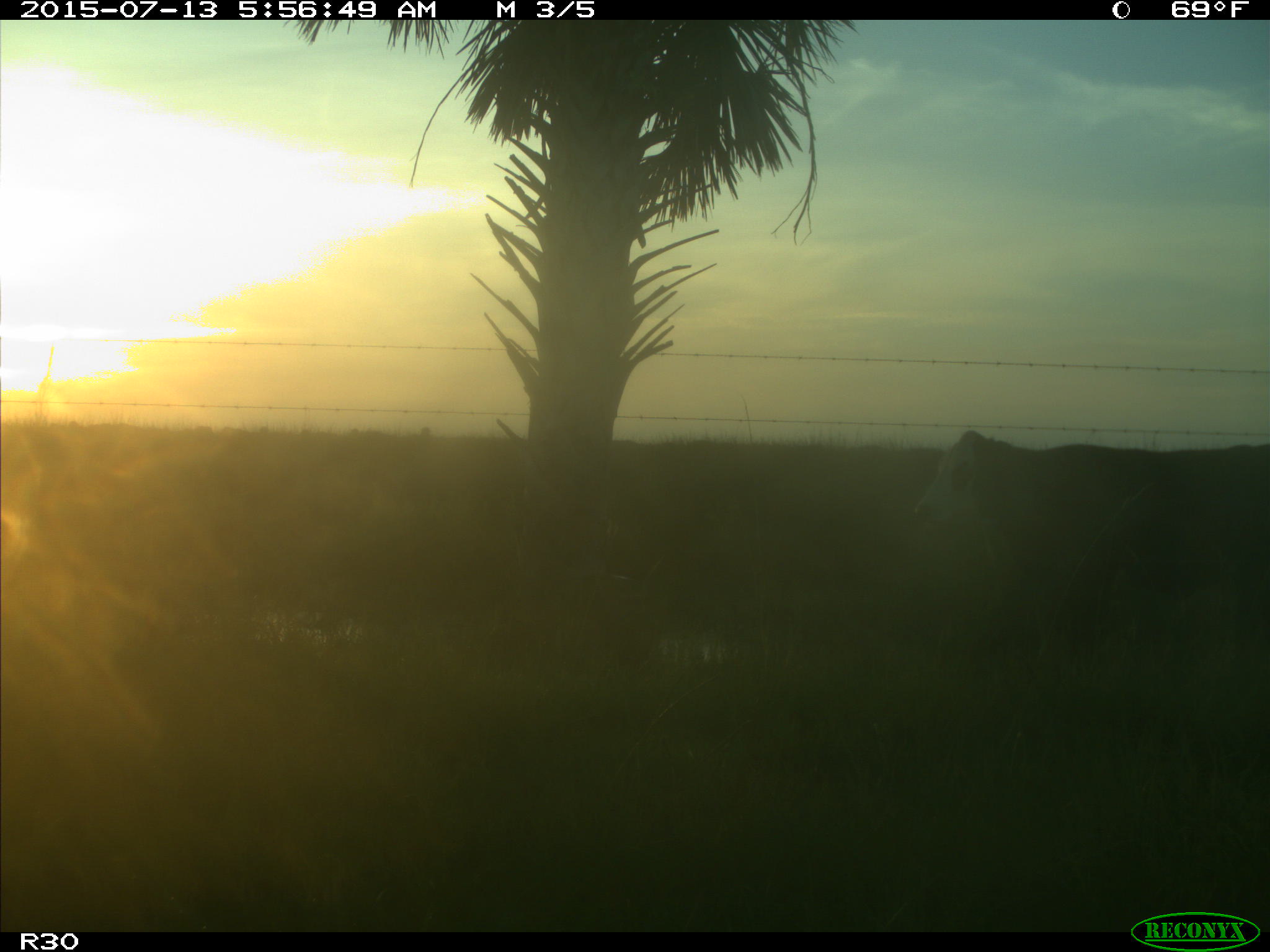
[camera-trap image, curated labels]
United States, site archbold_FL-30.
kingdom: Animalia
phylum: Chordata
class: Mammalia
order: Artiodactyla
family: Bovidae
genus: Bos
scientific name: Bos taurus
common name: domestic cow